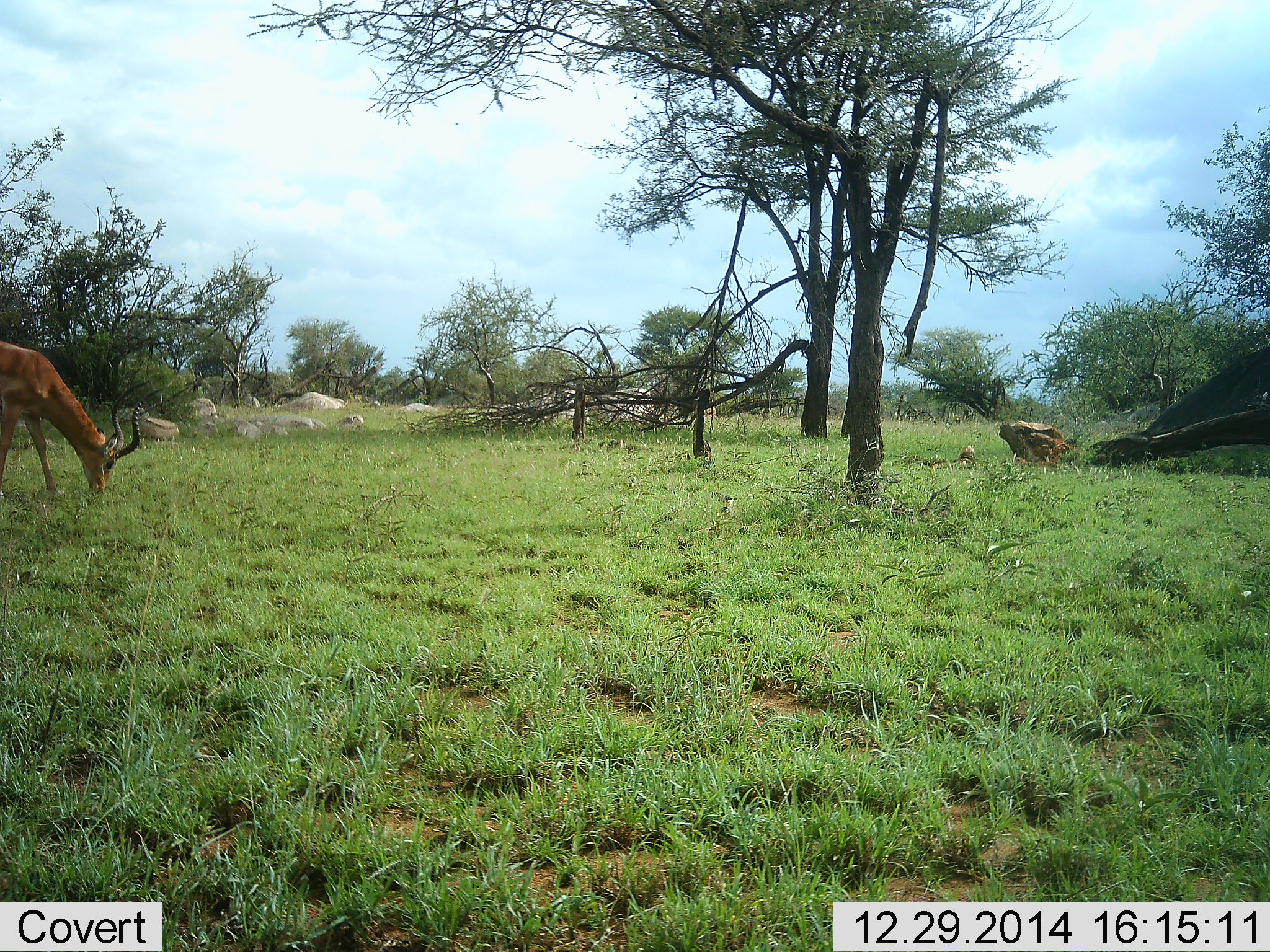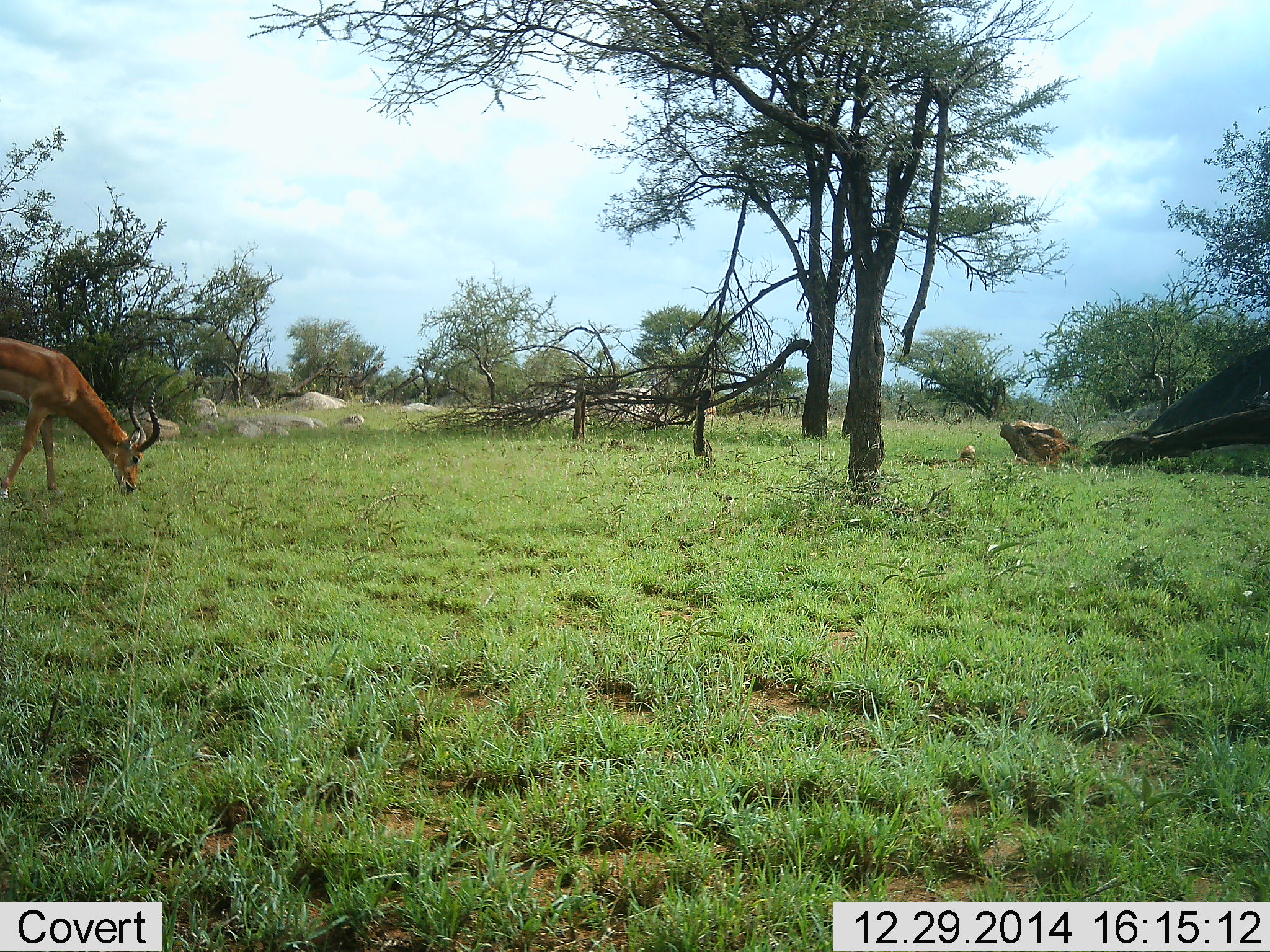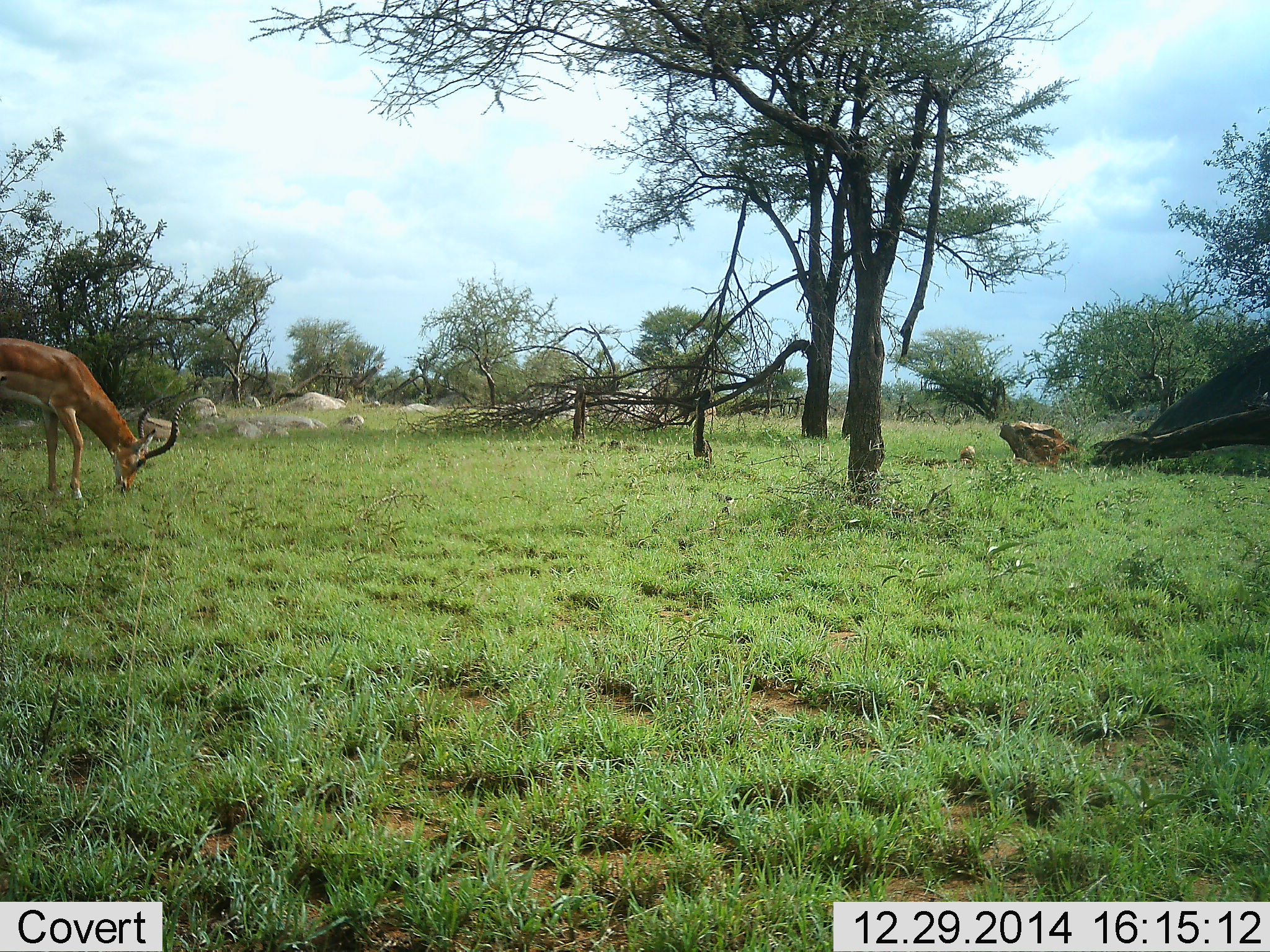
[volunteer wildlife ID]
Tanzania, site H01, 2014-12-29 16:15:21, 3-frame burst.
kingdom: Animalia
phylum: Chordata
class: Mammalia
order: Artiodactyla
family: Bovidae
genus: Aepyceros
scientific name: Aepyceros melampus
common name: impala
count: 1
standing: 0%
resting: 0%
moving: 20%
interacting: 0%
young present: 0%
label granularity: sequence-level